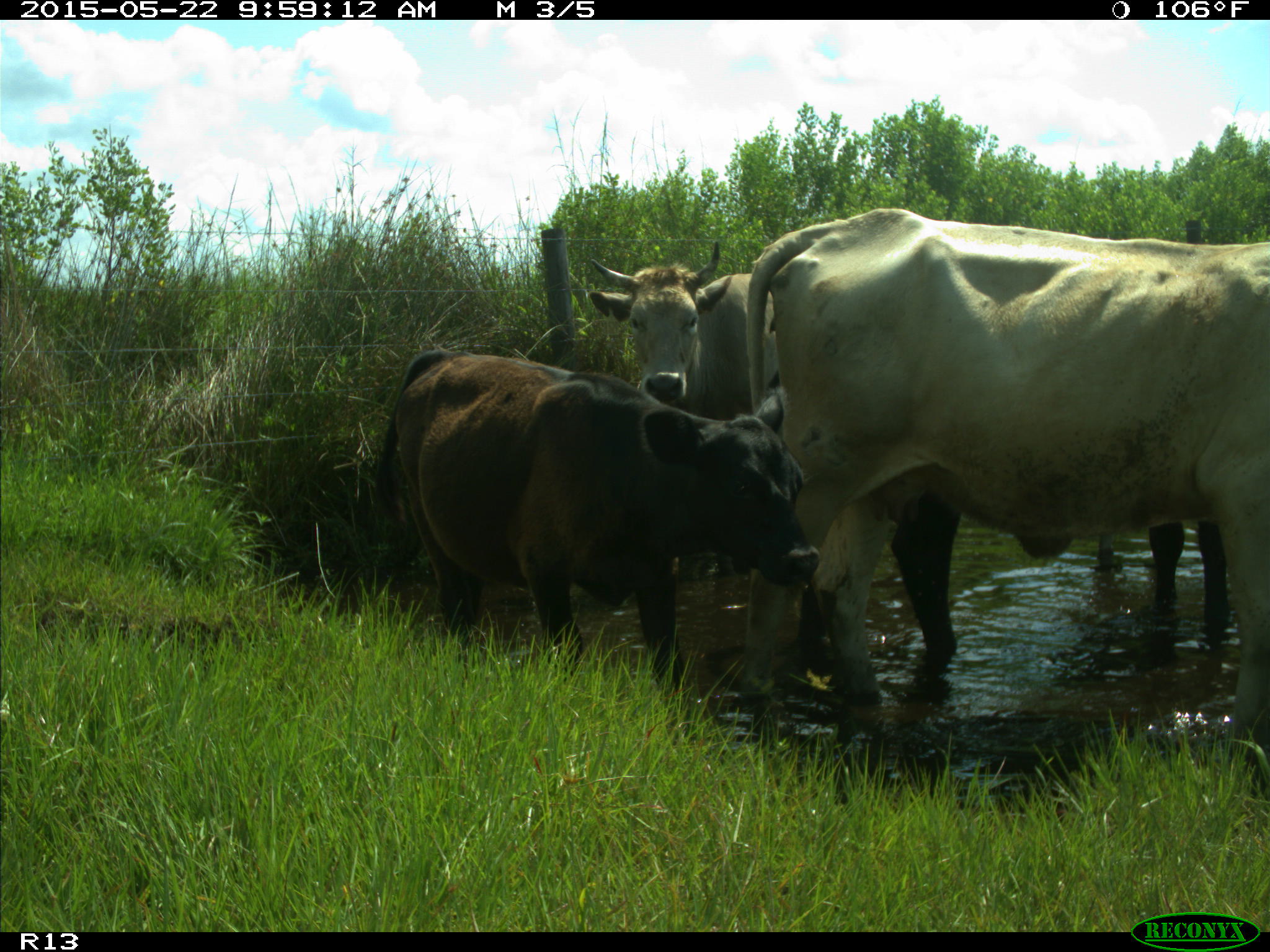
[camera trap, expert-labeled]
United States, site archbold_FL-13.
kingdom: Animalia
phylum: Chordata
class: Mammalia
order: Artiodactyla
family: Bovidae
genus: Bos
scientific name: Bos taurus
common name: domestic cow